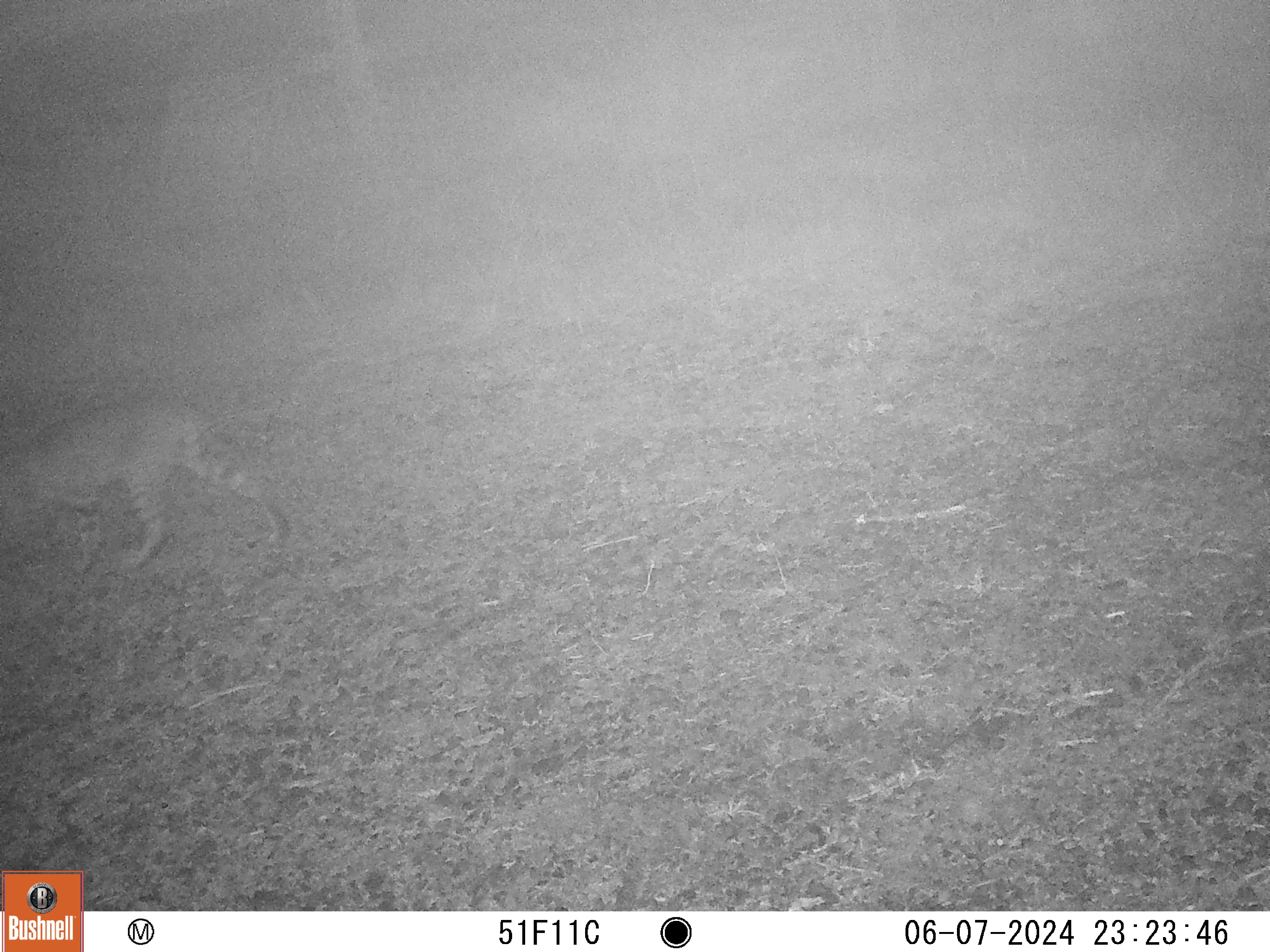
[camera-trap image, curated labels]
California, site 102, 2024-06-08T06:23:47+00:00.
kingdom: Animalia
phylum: Chordata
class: Mammalia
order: Carnivora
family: Felidae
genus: Lynx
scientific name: Lynx rufus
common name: bobcat